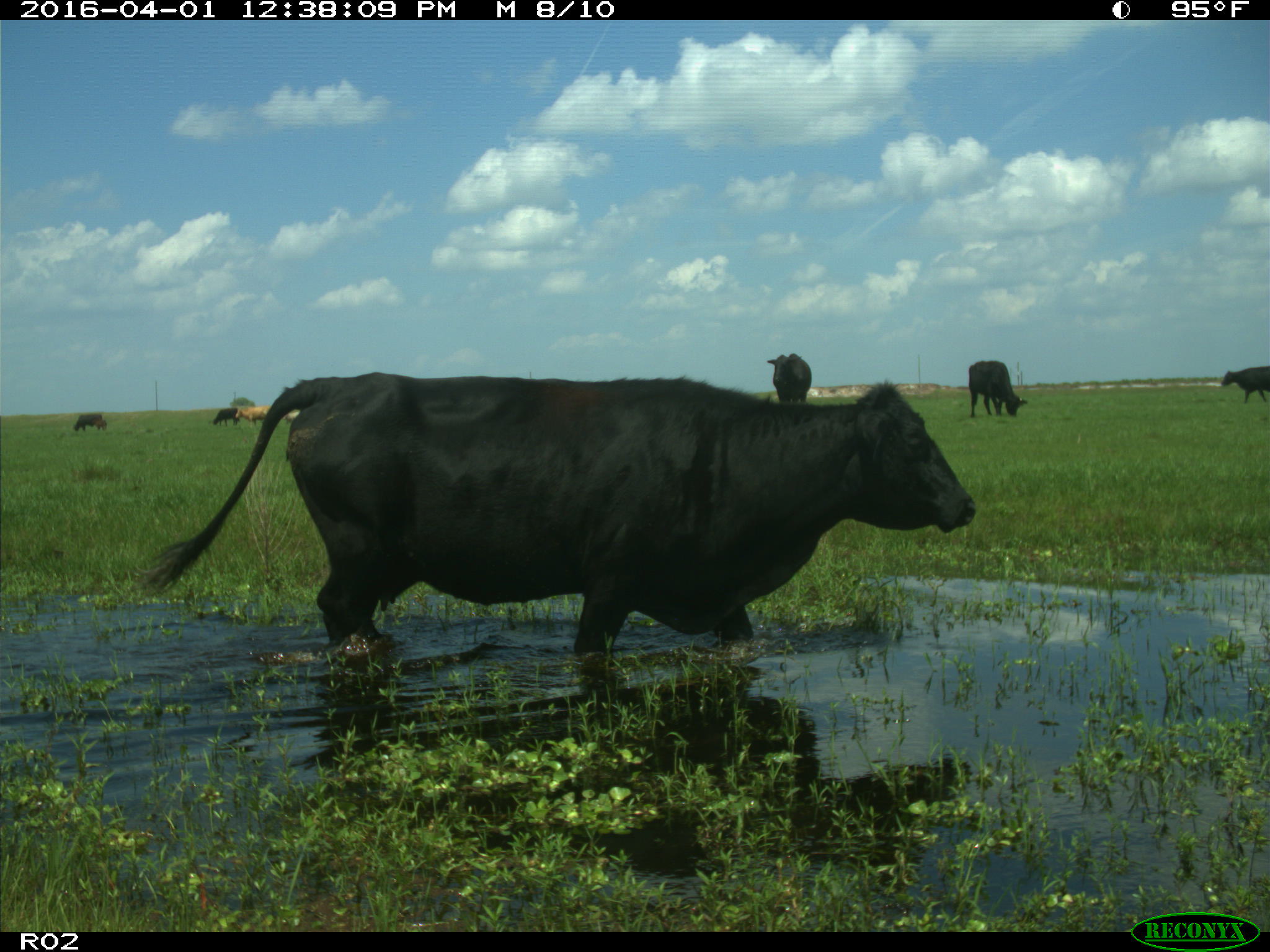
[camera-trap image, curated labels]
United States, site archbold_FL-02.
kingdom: Animalia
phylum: Chordata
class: Mammalia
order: Artiodactyla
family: Bovidae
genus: Bos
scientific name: Bos taurus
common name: domestic cow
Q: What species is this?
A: Bos taurus (domestic cow).